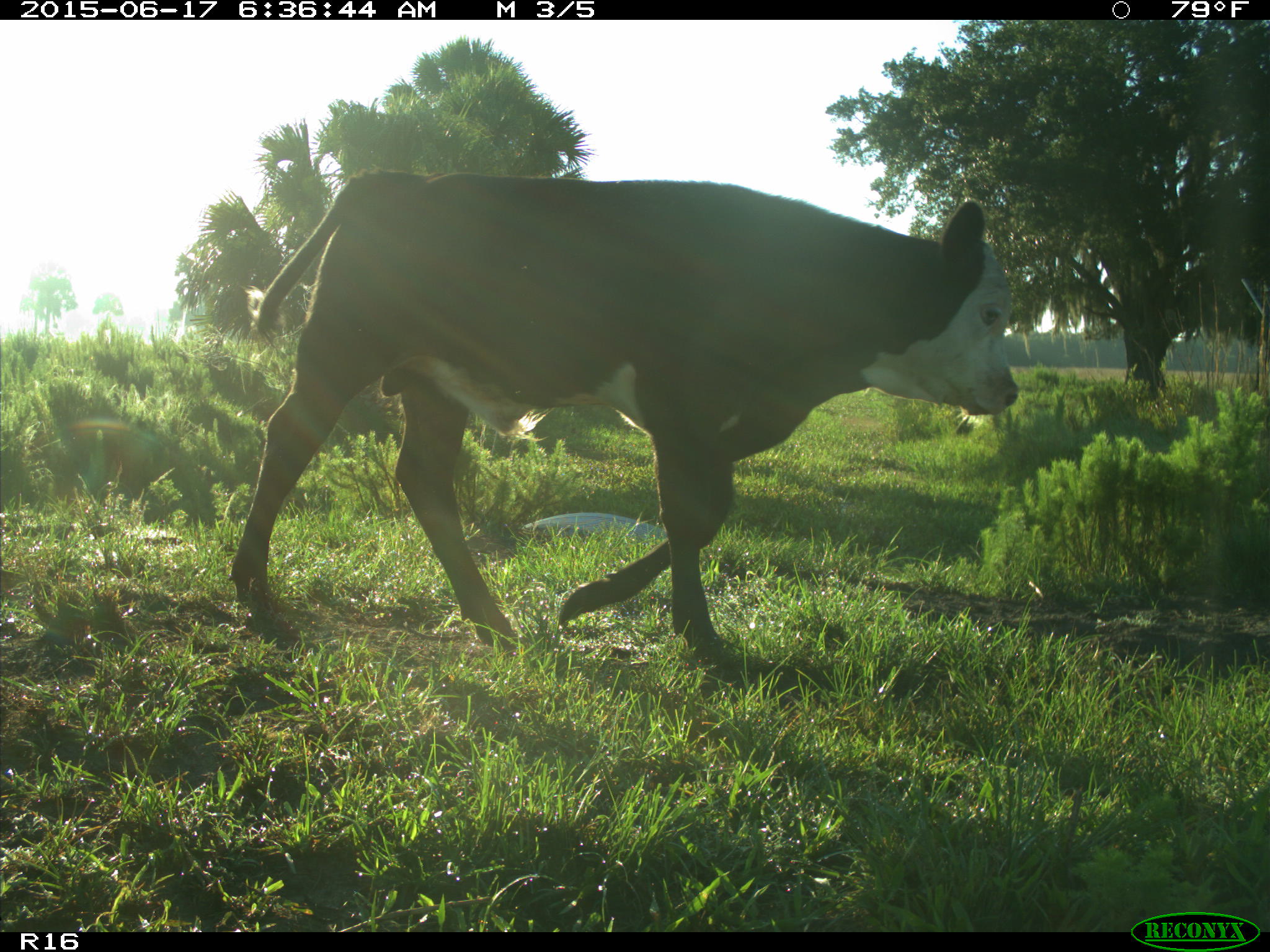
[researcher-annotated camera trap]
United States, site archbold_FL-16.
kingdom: Animalia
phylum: Chordata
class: Mammalia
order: Artiodactyla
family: Bovidae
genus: Bos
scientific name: Bos taurus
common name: domestic cow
Bos taurus (domestic cow).